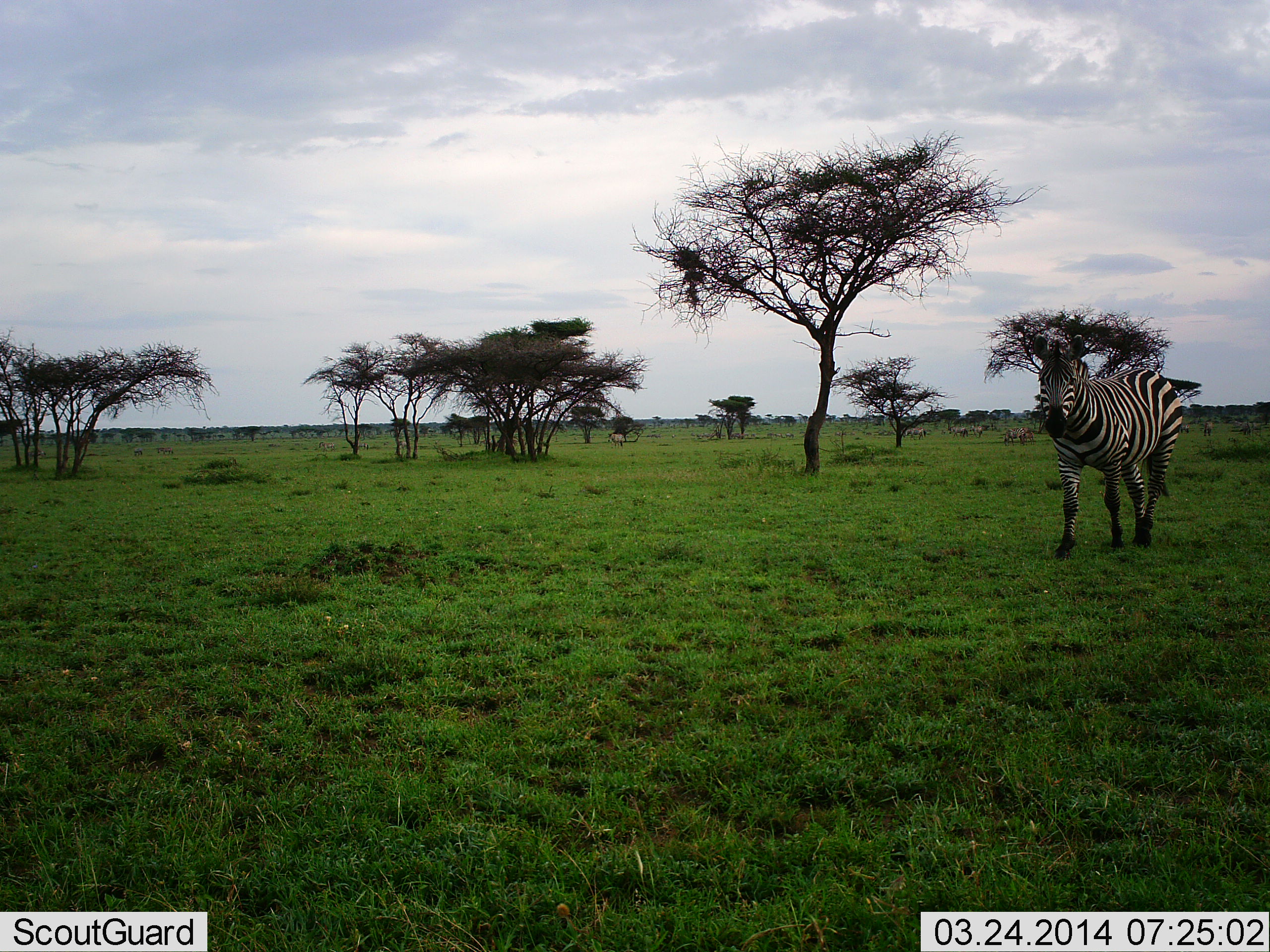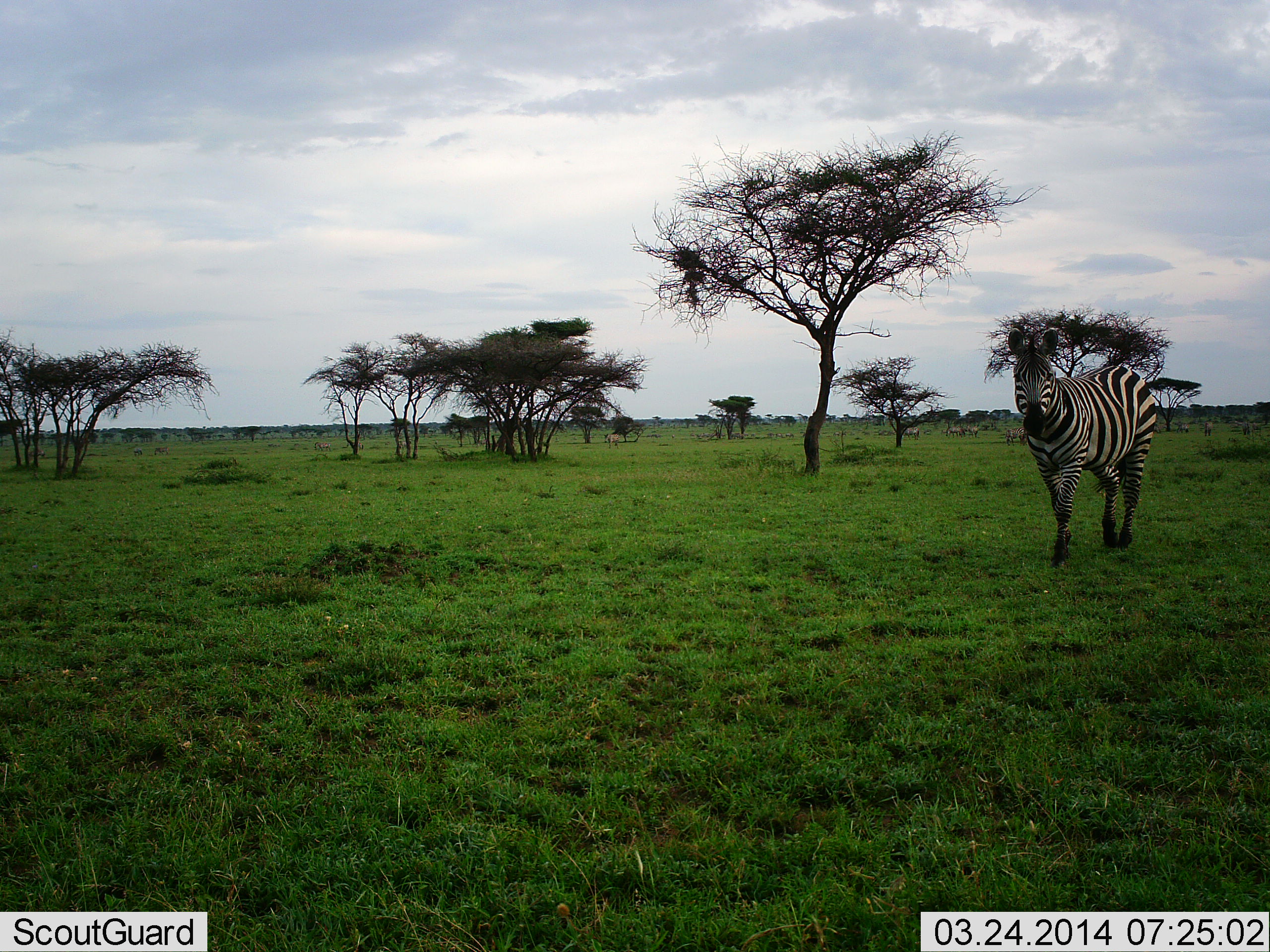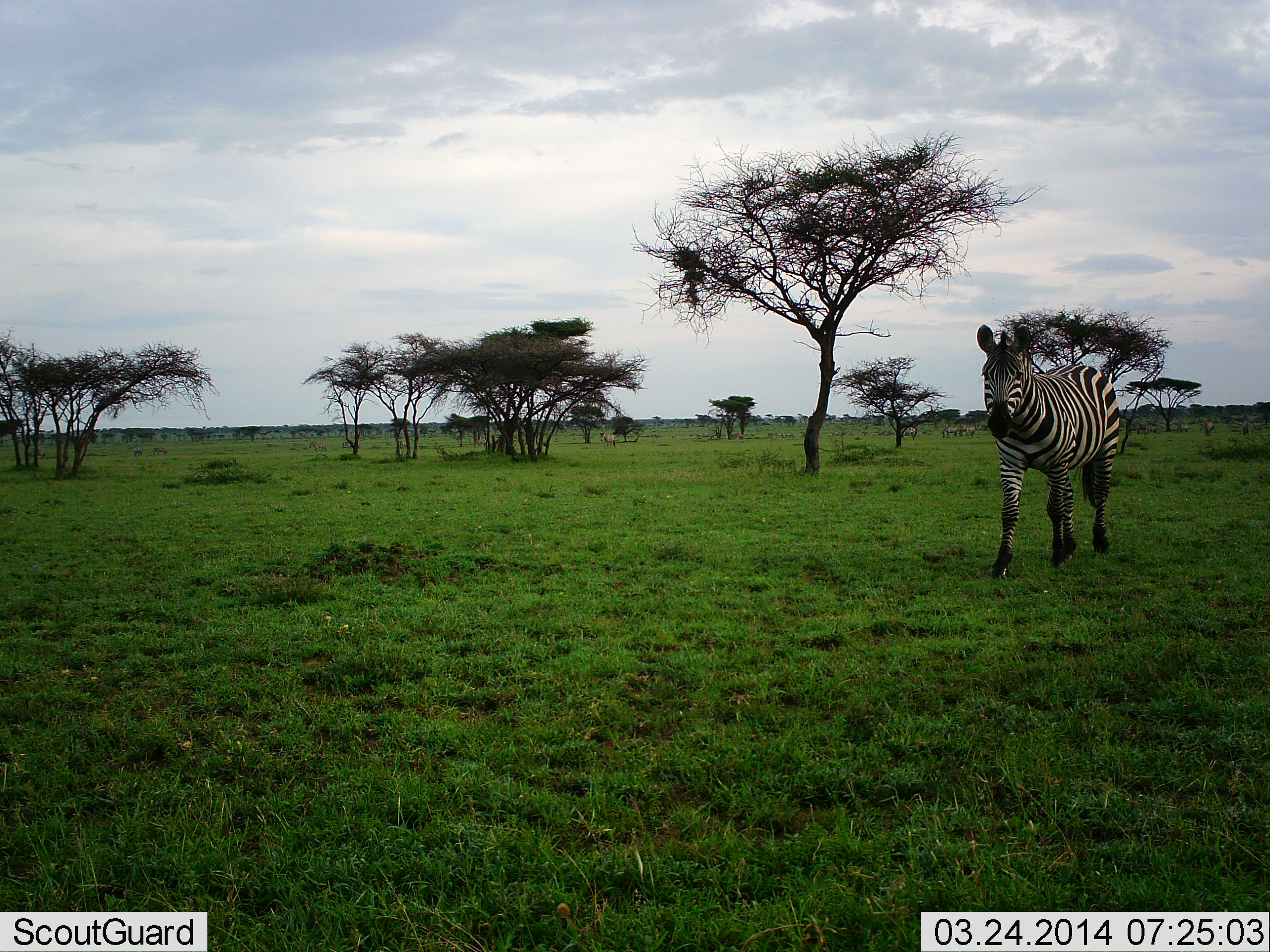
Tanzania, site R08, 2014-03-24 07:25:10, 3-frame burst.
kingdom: Animalia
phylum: Chordata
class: Mammalia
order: Perissodactyla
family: Equidae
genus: Equus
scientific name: Equus quagga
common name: plains zebra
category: zebra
Zebra (plains zebra) (Equus quagga), count 1. Behavior (volunteer vote fractions): standing 20%, resting 0%, moving 90%, interacting 0%. Young present (vote fraction): 0%. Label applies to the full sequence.